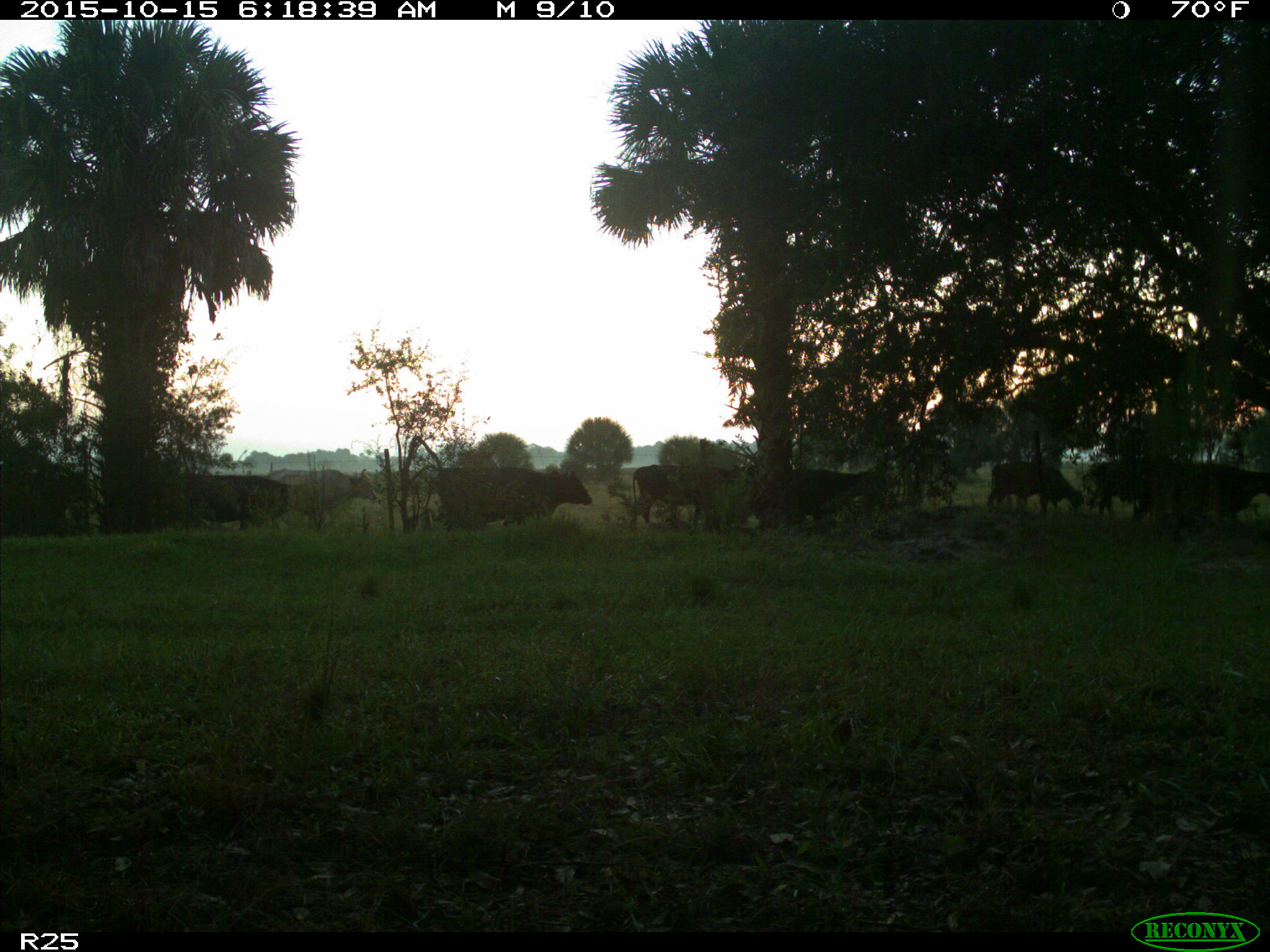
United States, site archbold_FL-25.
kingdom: Animalia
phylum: Chordata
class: Mammalia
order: Artiodactyla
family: Bovidae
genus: Bos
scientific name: Bos taurus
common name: domestic cow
Bos taurus (domestic cow).